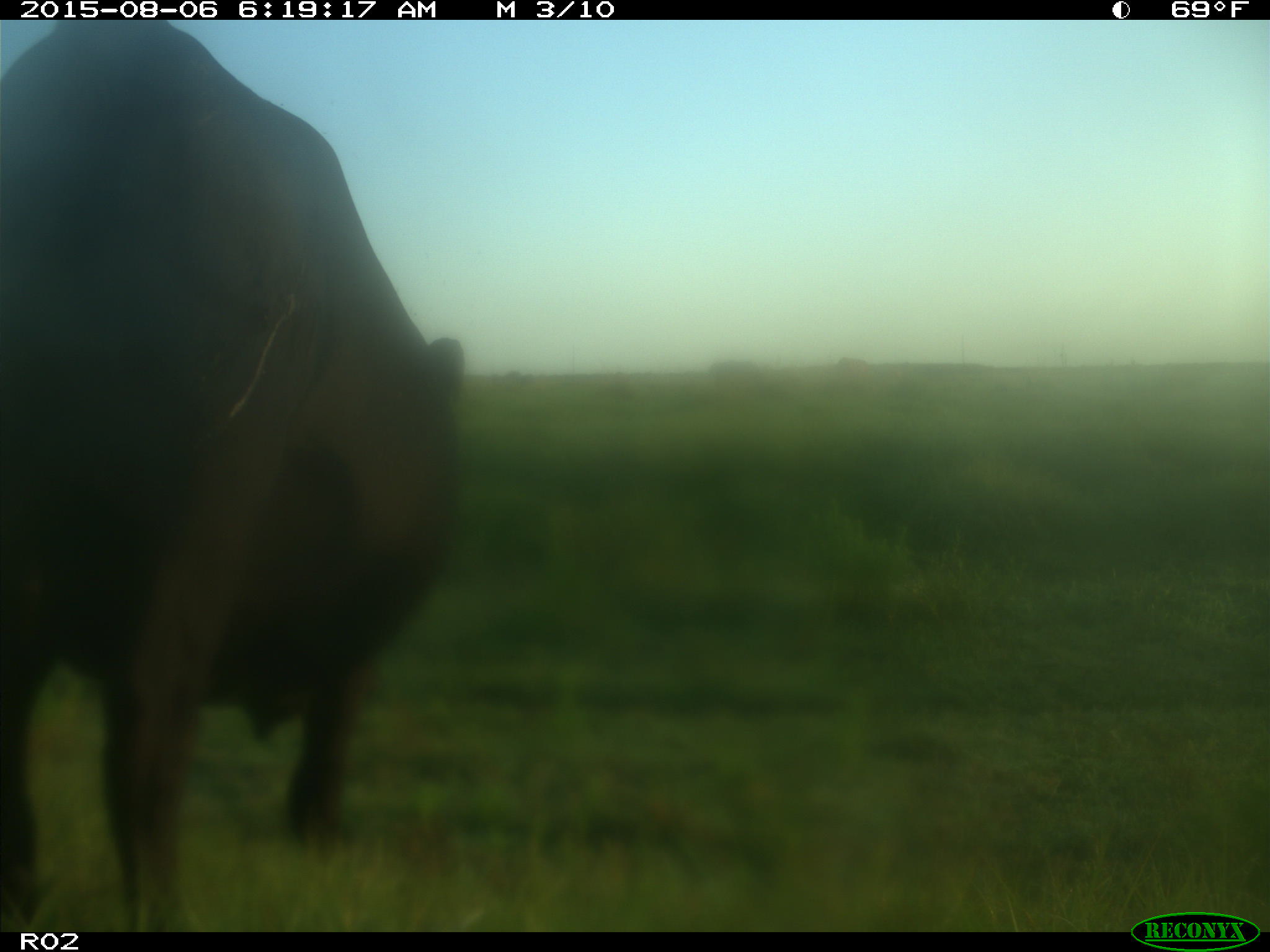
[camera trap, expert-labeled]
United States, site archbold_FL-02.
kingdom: Animalia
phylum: Chordata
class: Mammalia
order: Artiodactyla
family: Bovidae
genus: Bos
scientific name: Bos taurus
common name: domestic cow